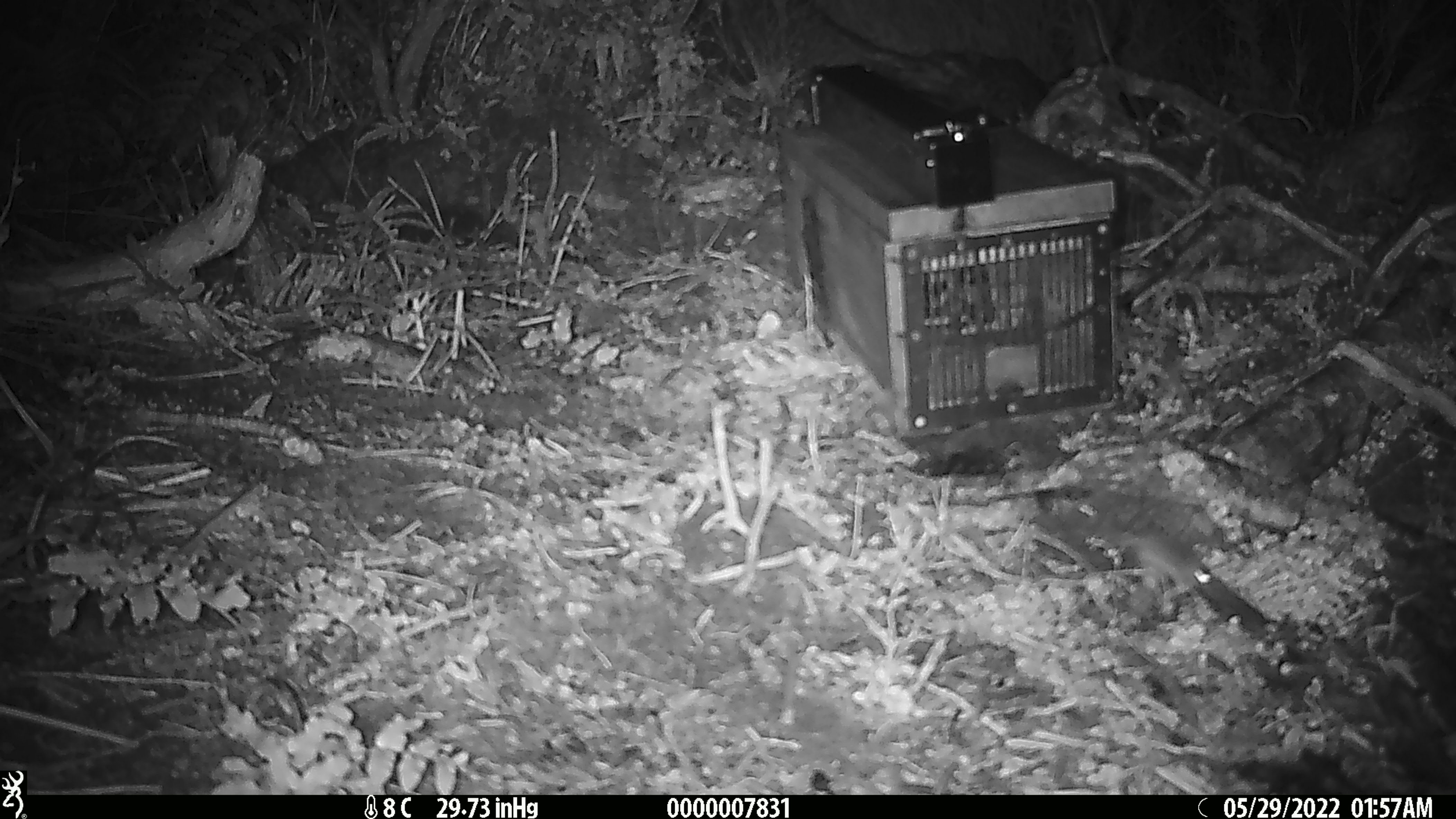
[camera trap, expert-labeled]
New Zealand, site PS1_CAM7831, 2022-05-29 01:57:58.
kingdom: Animalia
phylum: Chordata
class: Mammalia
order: Rodentia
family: Muridae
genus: Mus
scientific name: Mus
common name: mouse